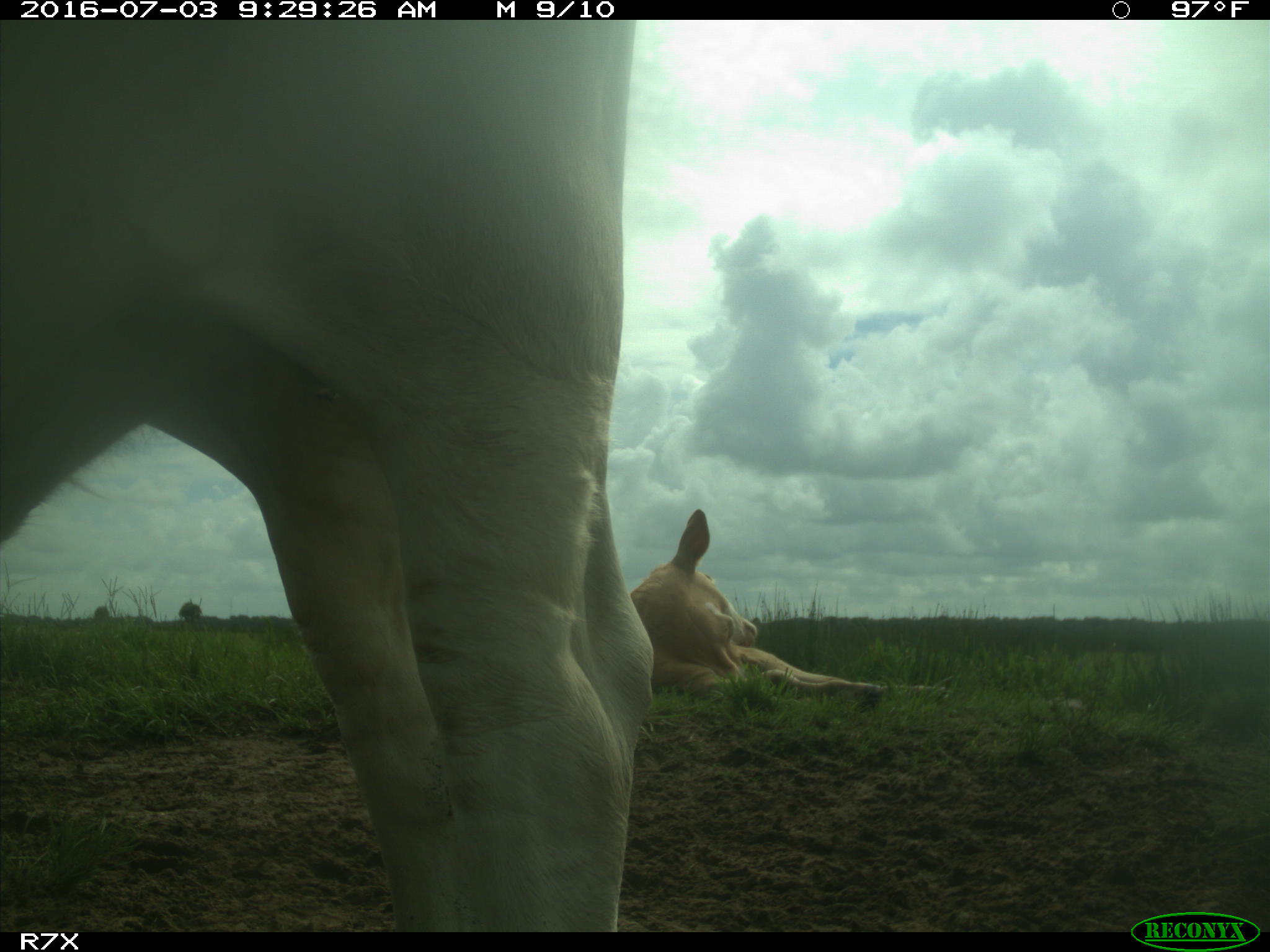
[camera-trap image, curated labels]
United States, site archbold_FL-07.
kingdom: Animalia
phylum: Chordata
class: Mammalia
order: Artiodactyla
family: Bovidae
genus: Bos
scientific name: Bos taurus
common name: domestic cow